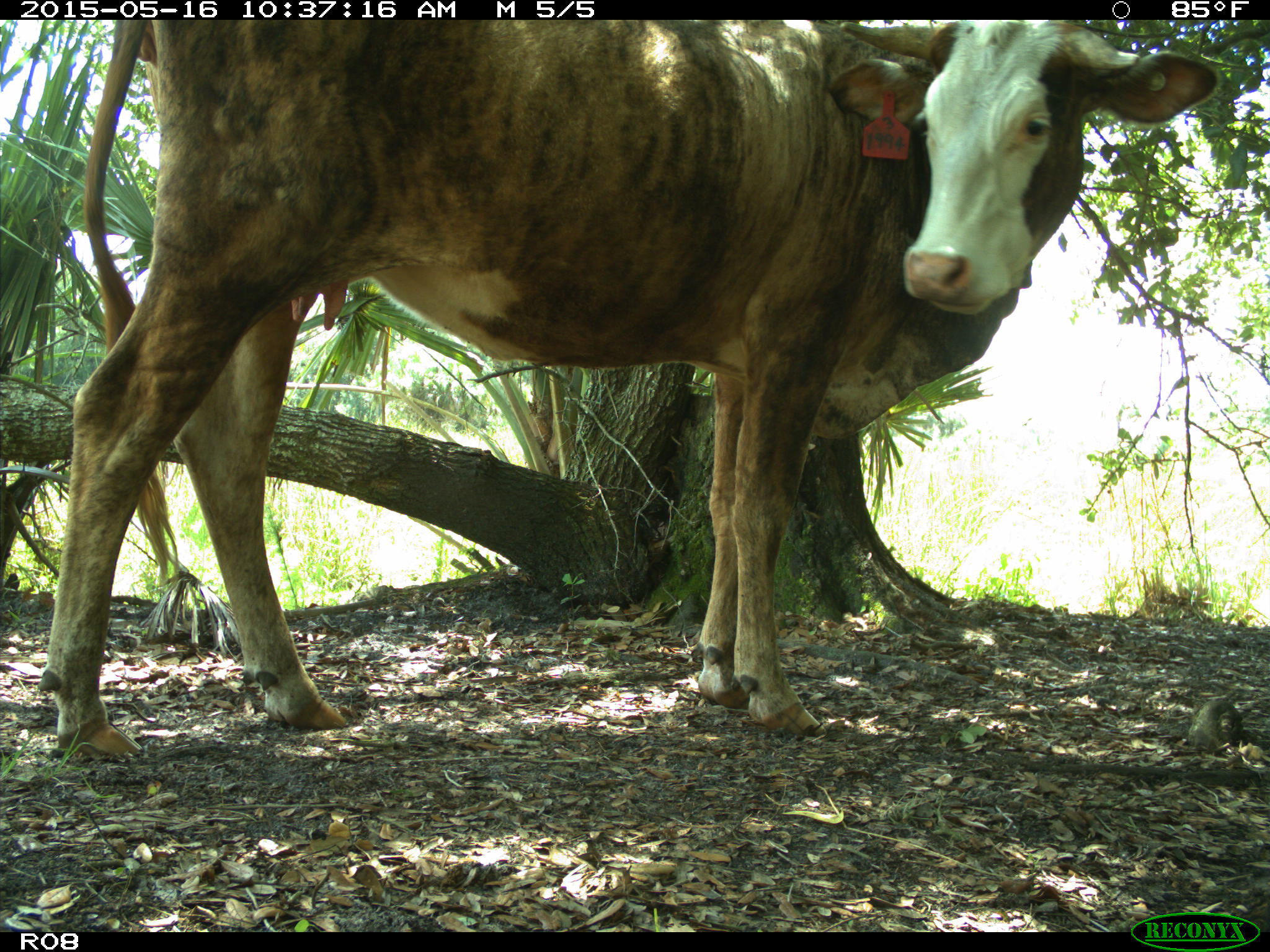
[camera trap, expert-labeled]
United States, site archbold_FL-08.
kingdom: Animalia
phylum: Chordata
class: Mammalia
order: Artiodactyla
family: Bovidae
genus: Bos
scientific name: Bos taurus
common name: domestic cow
Bos taurus (domestic cow).